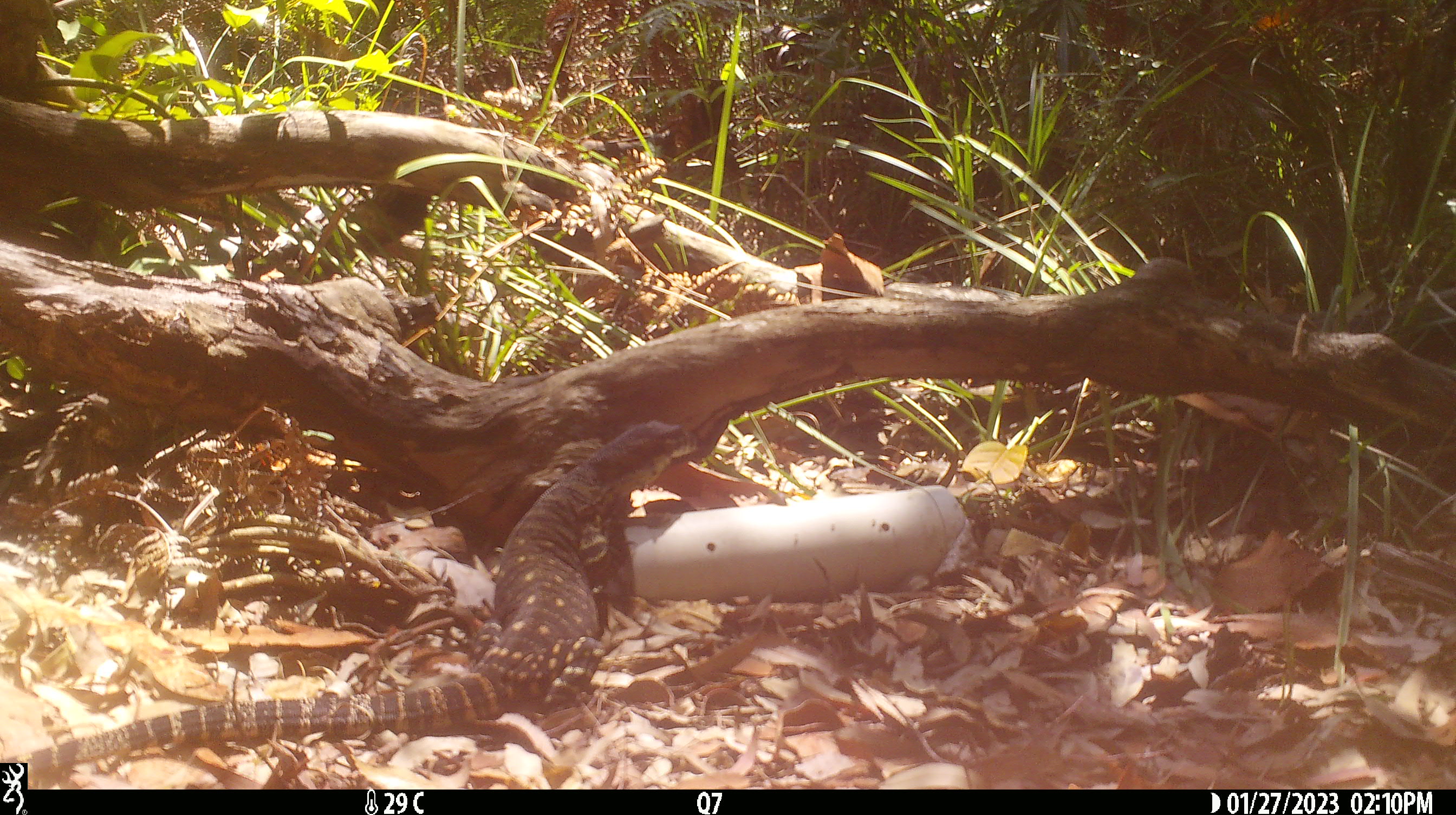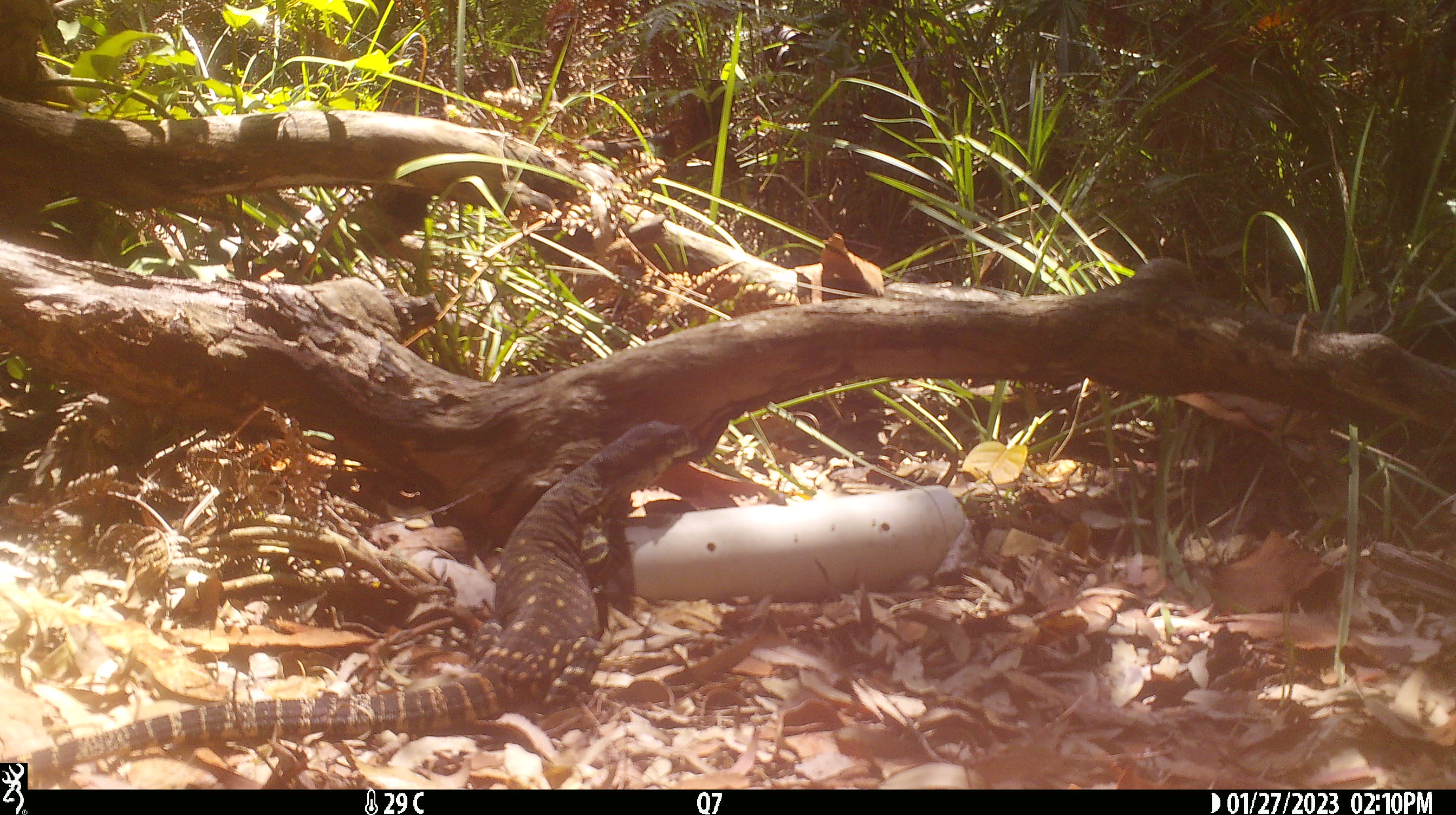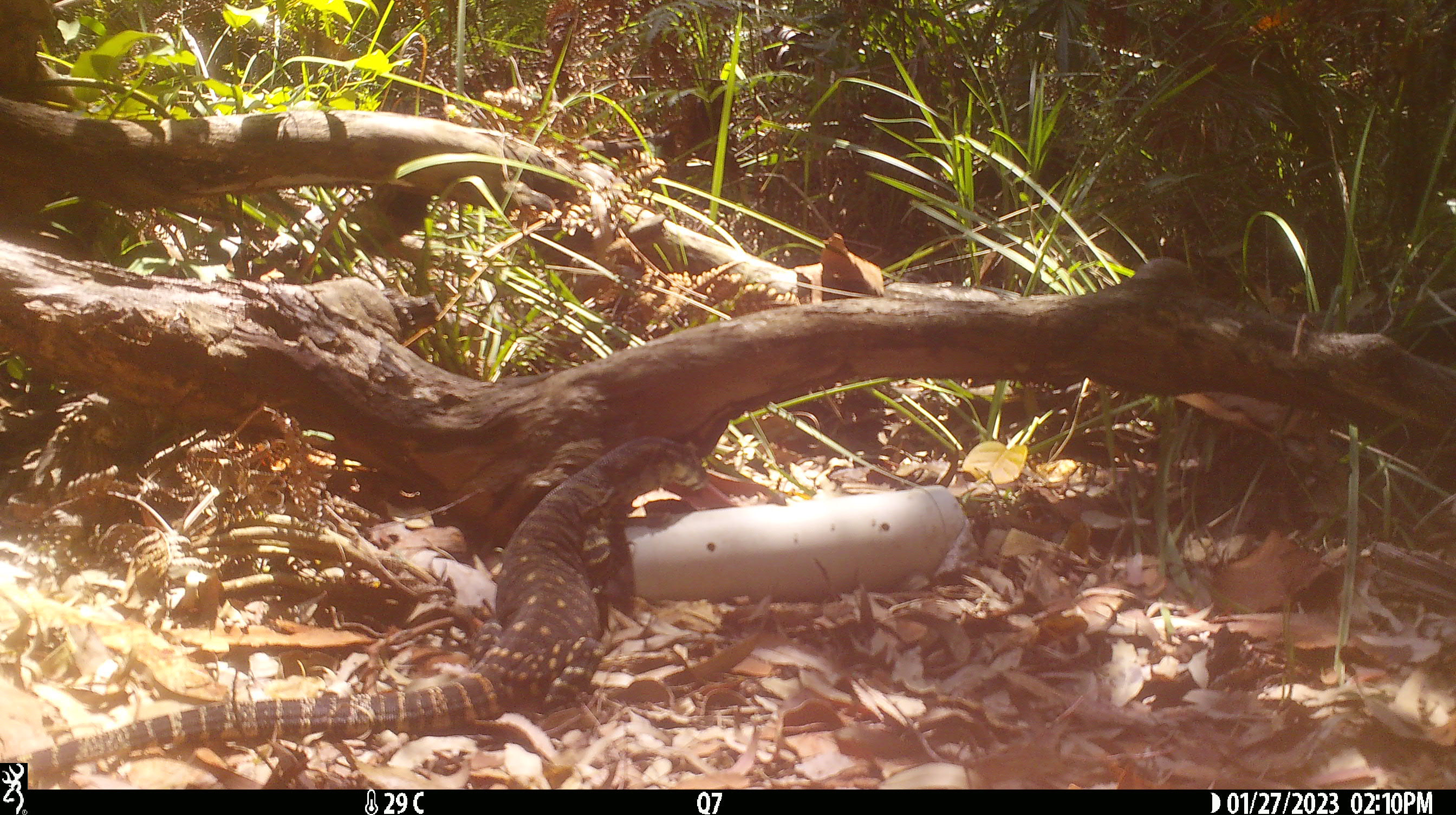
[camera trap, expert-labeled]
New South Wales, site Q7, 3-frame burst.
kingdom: Animalia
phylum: Chordata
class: Reptilia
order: Squamata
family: Varanidae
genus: Varanus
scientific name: Varanus varius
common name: lace monitor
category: goanna